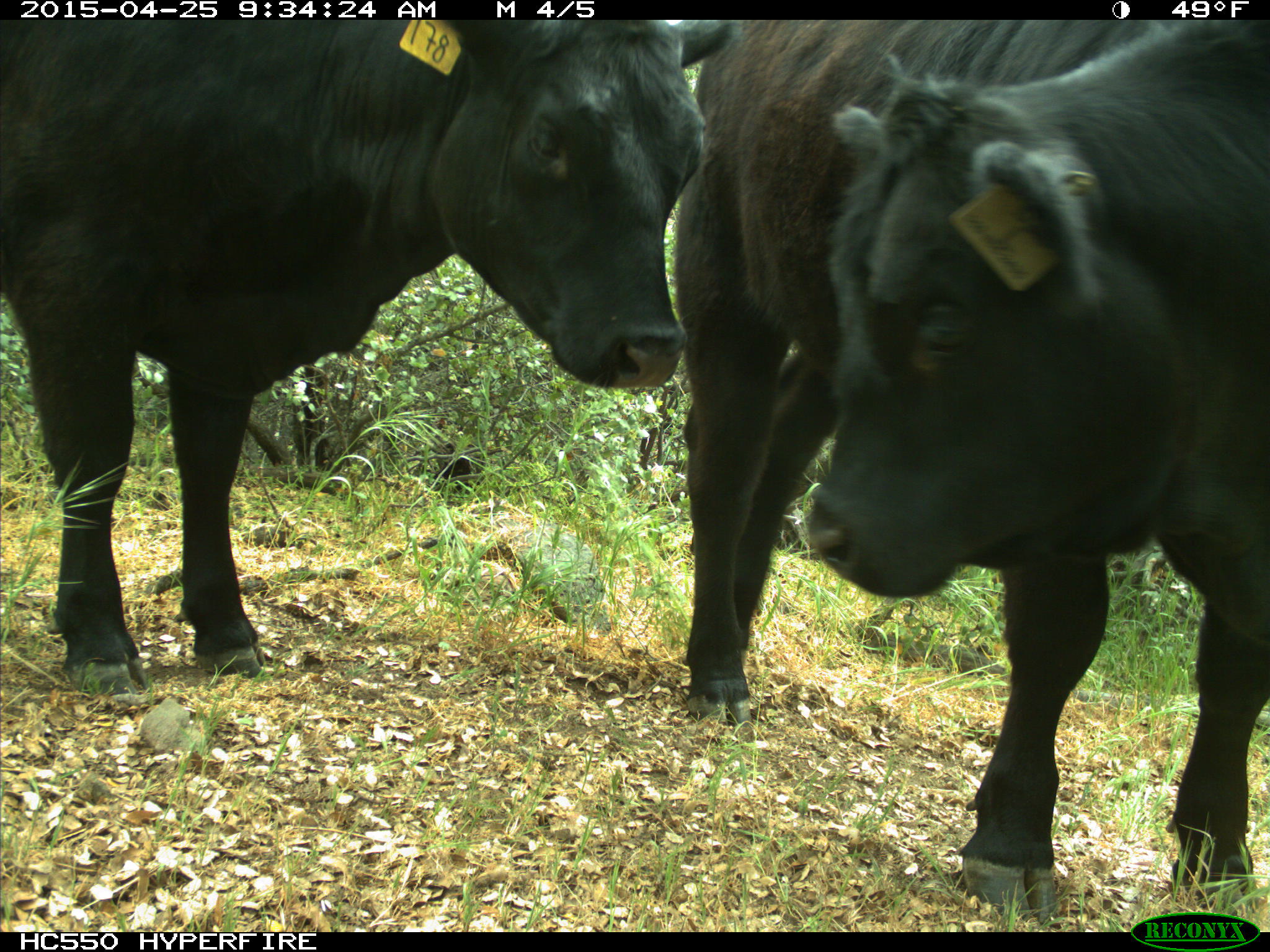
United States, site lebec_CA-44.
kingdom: Animalia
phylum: Chordata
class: Mammalia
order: Artiodactyla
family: Suidae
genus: Sus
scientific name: Sus scrofa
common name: wild boar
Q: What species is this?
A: Sus scrofa (wild boar).